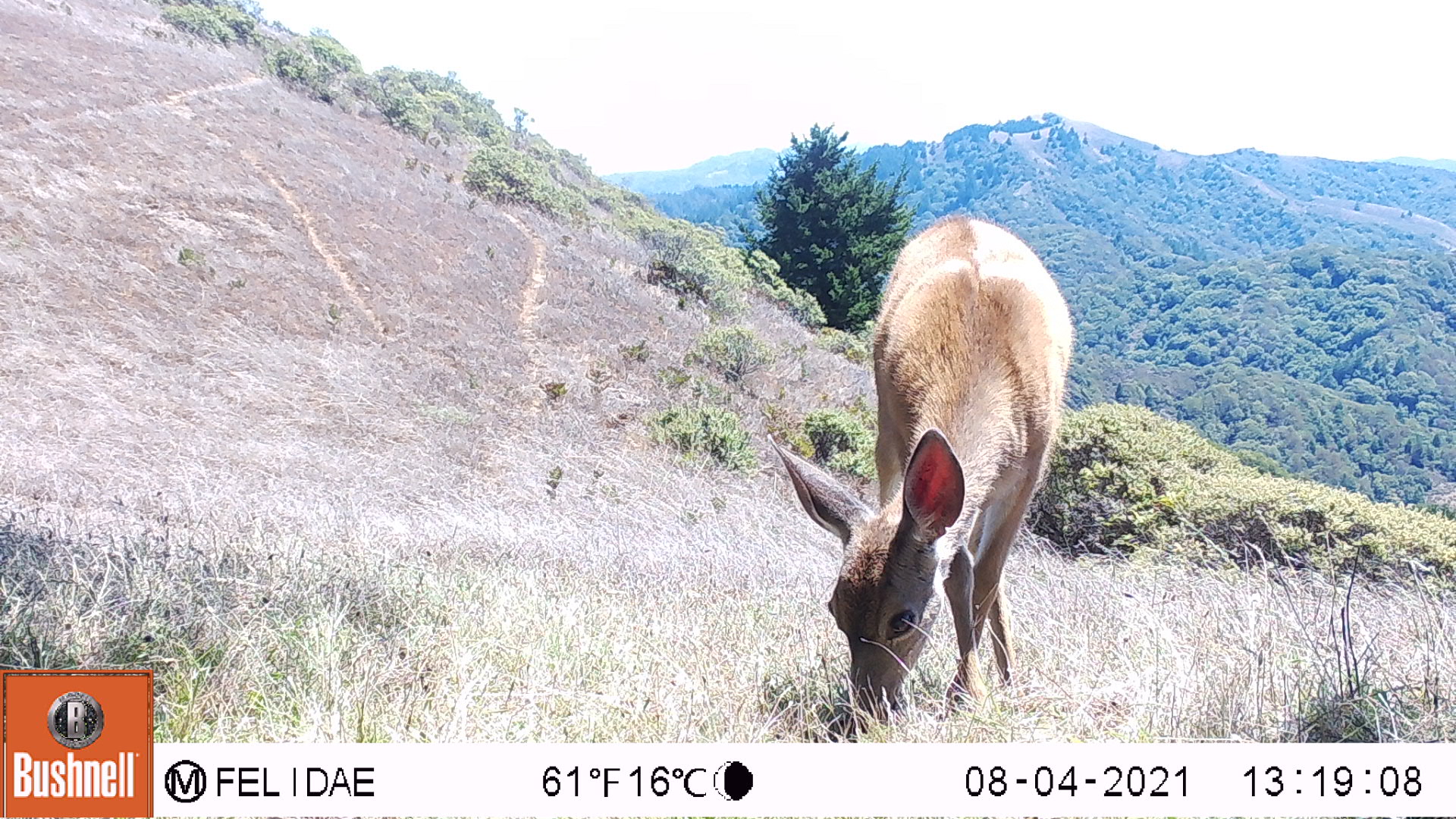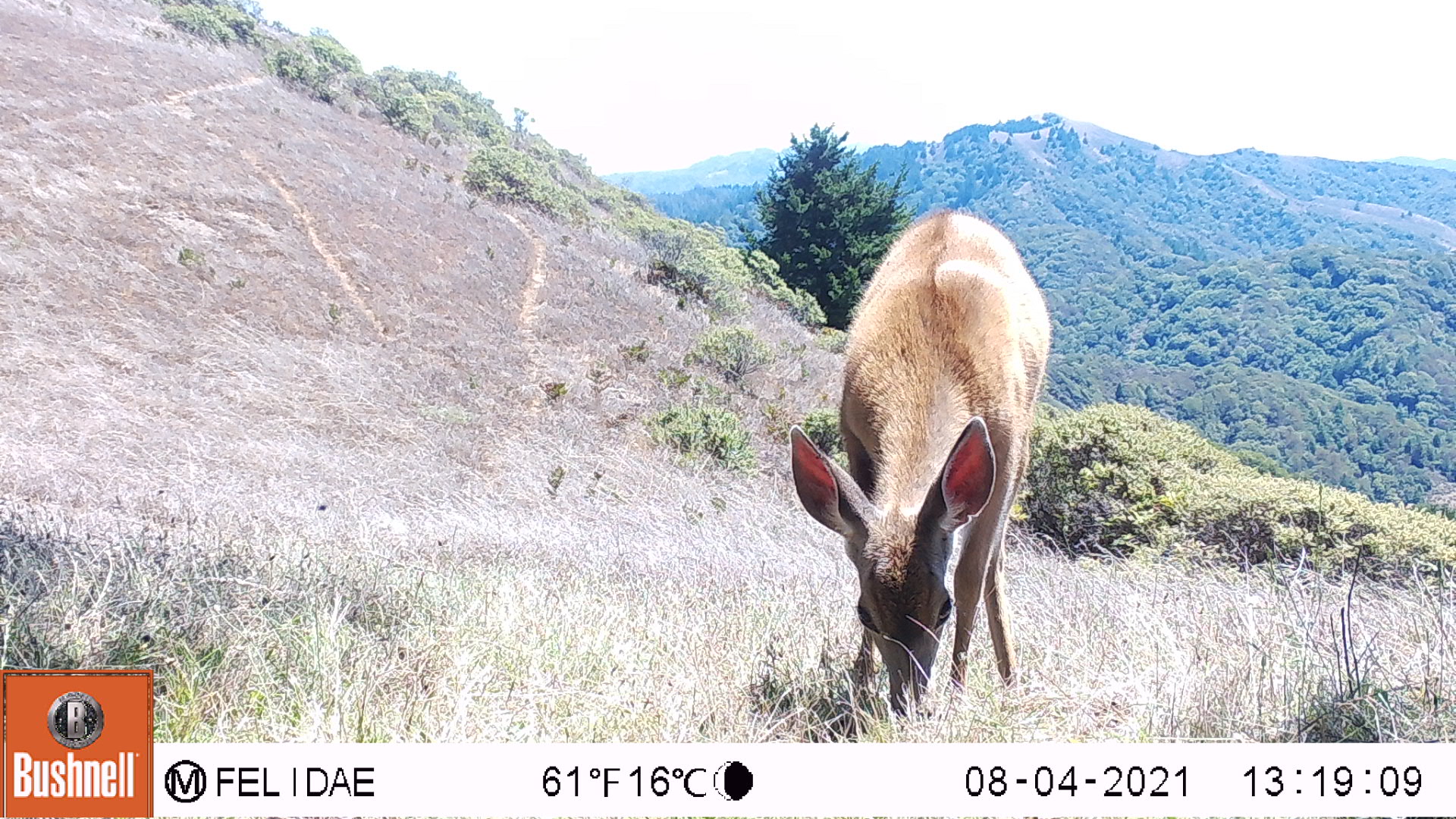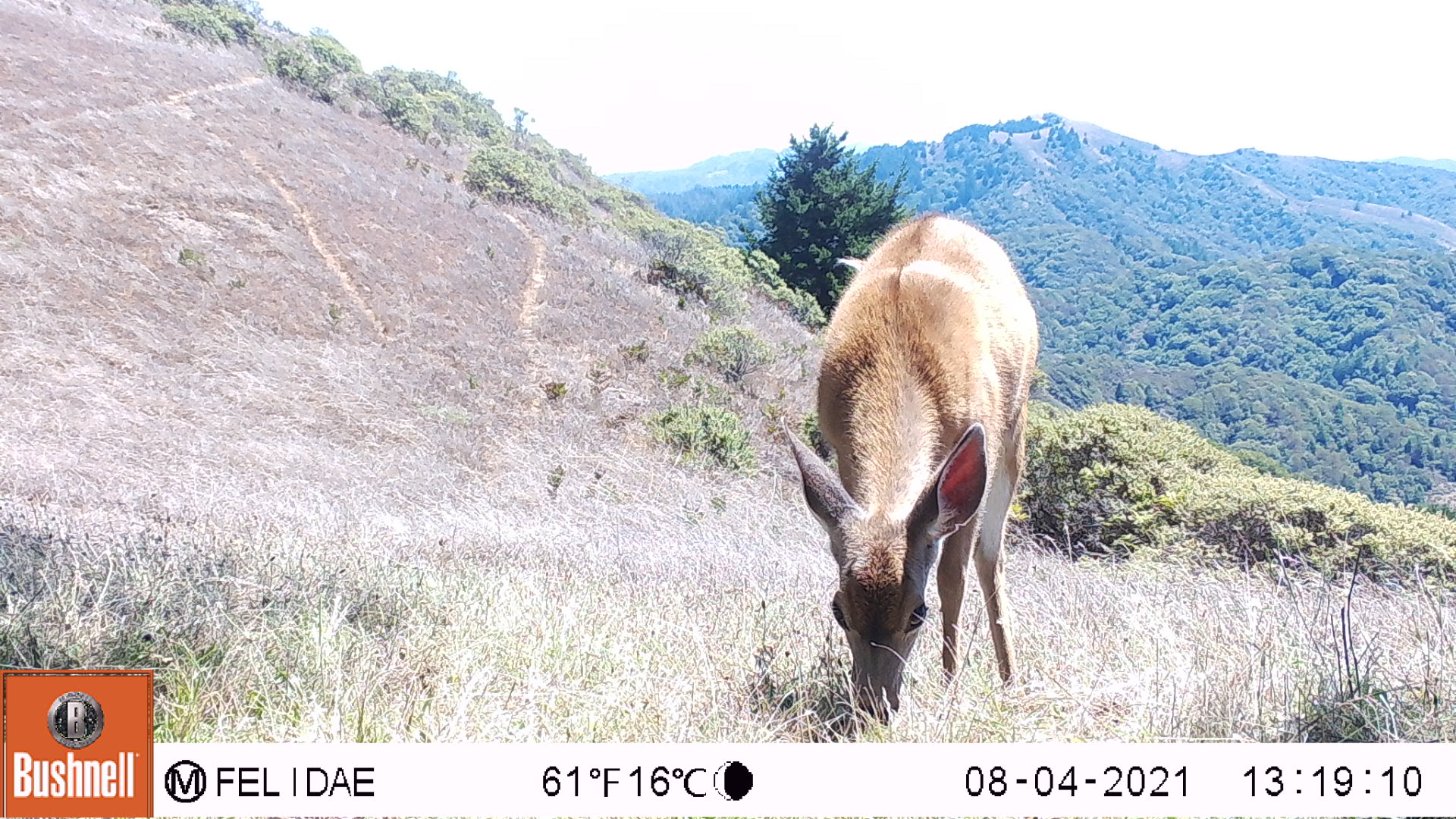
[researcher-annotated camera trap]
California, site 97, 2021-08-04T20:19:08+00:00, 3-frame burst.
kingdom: Animalia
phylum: Chordata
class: Mammalia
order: Artiodactyla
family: Cervidae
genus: Odocoileus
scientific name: Odocoileus hemionus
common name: mule deer